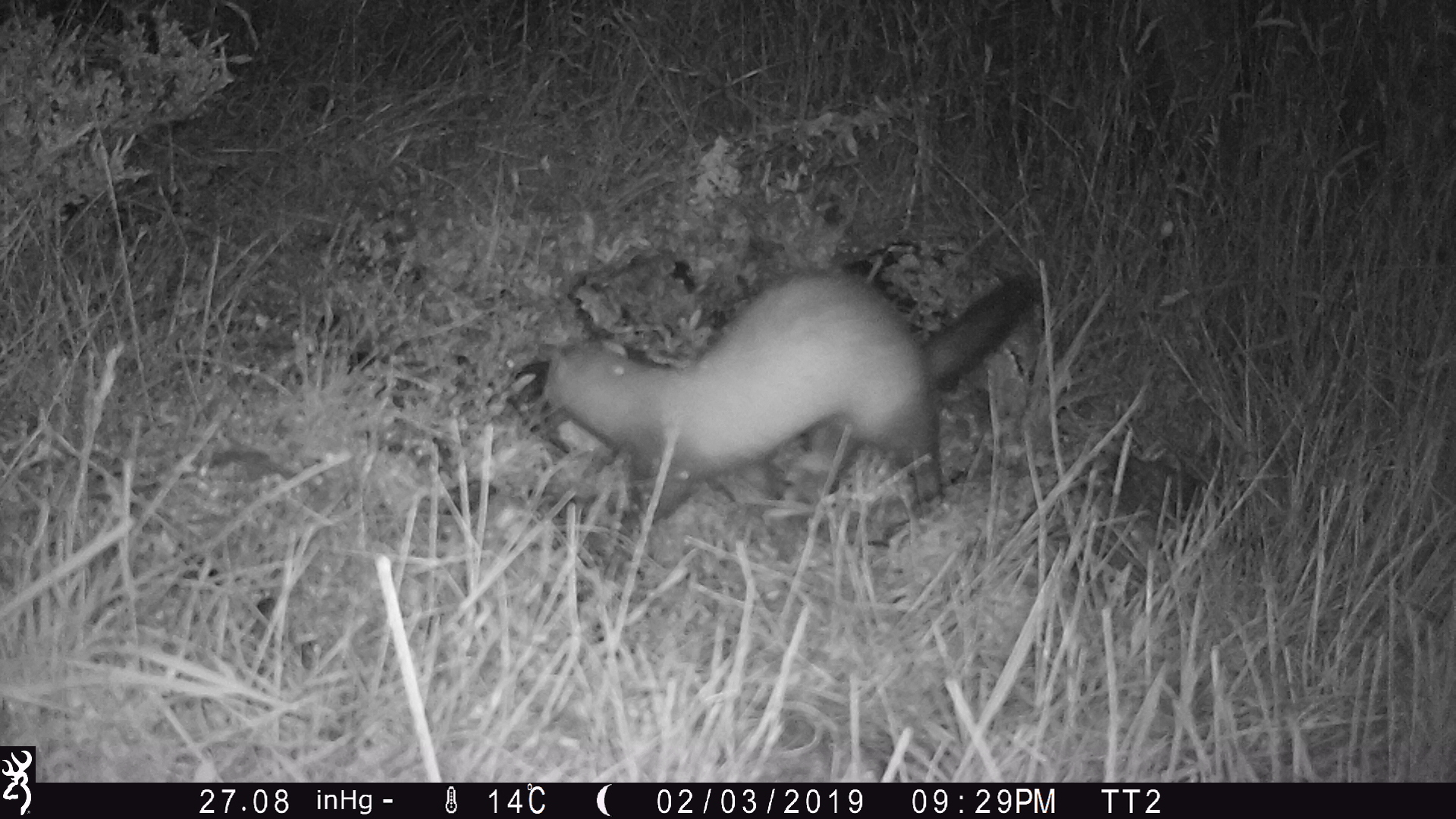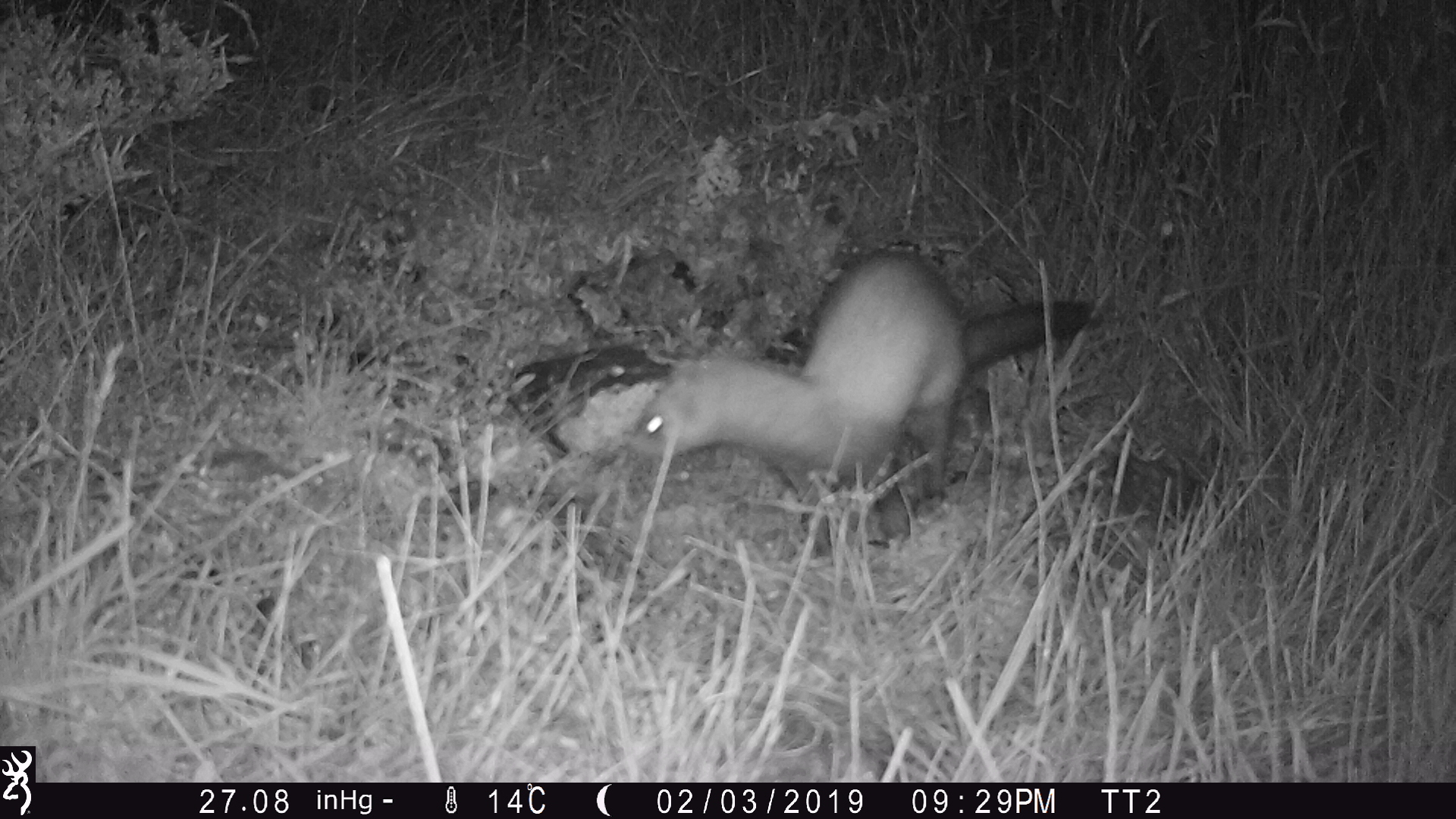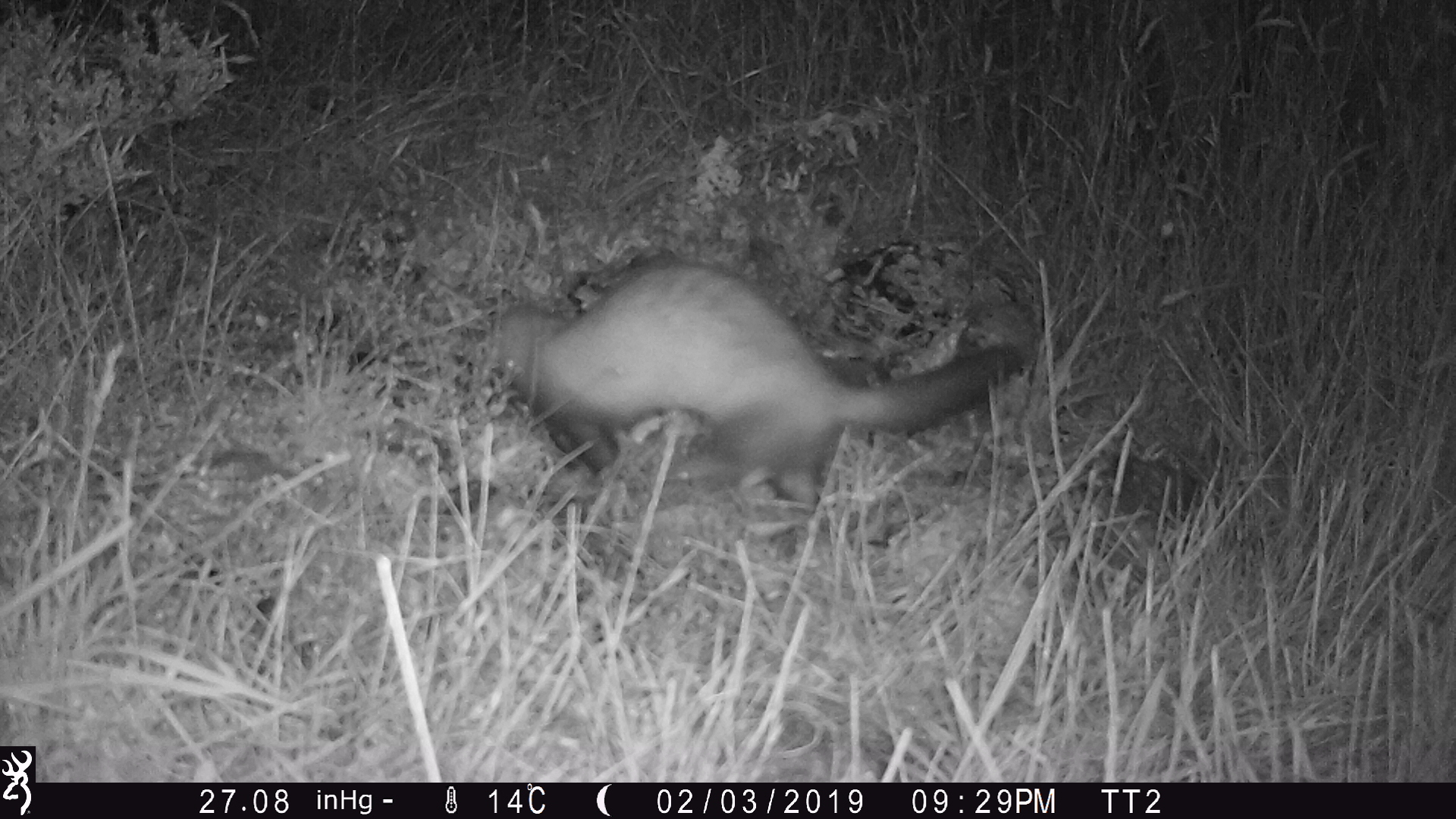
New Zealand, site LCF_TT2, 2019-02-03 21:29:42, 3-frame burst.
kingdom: Animalia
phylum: Chordata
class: Mammalia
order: Carnivora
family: Mustelidae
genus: Mustela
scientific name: Mustela furo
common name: ferret